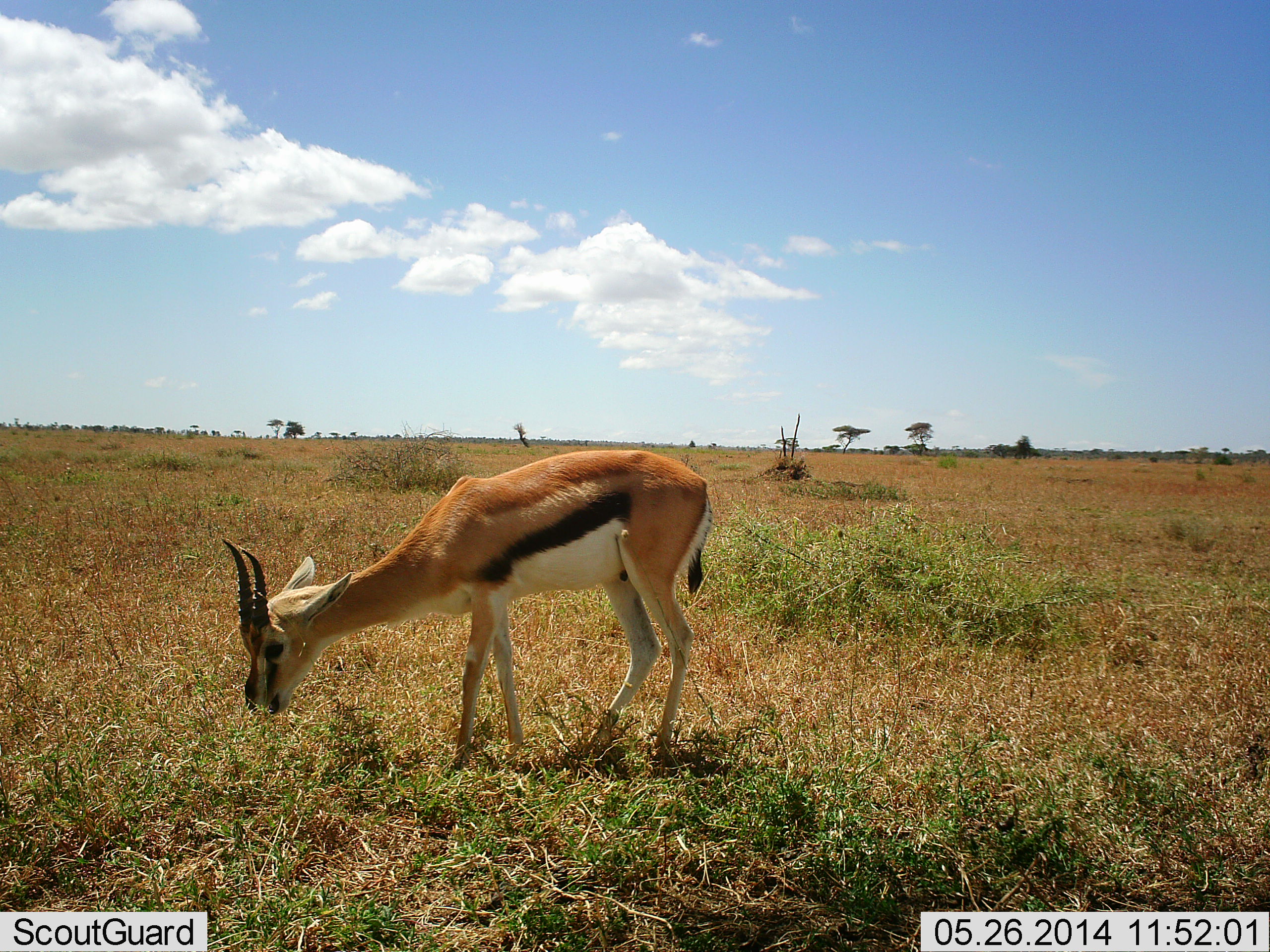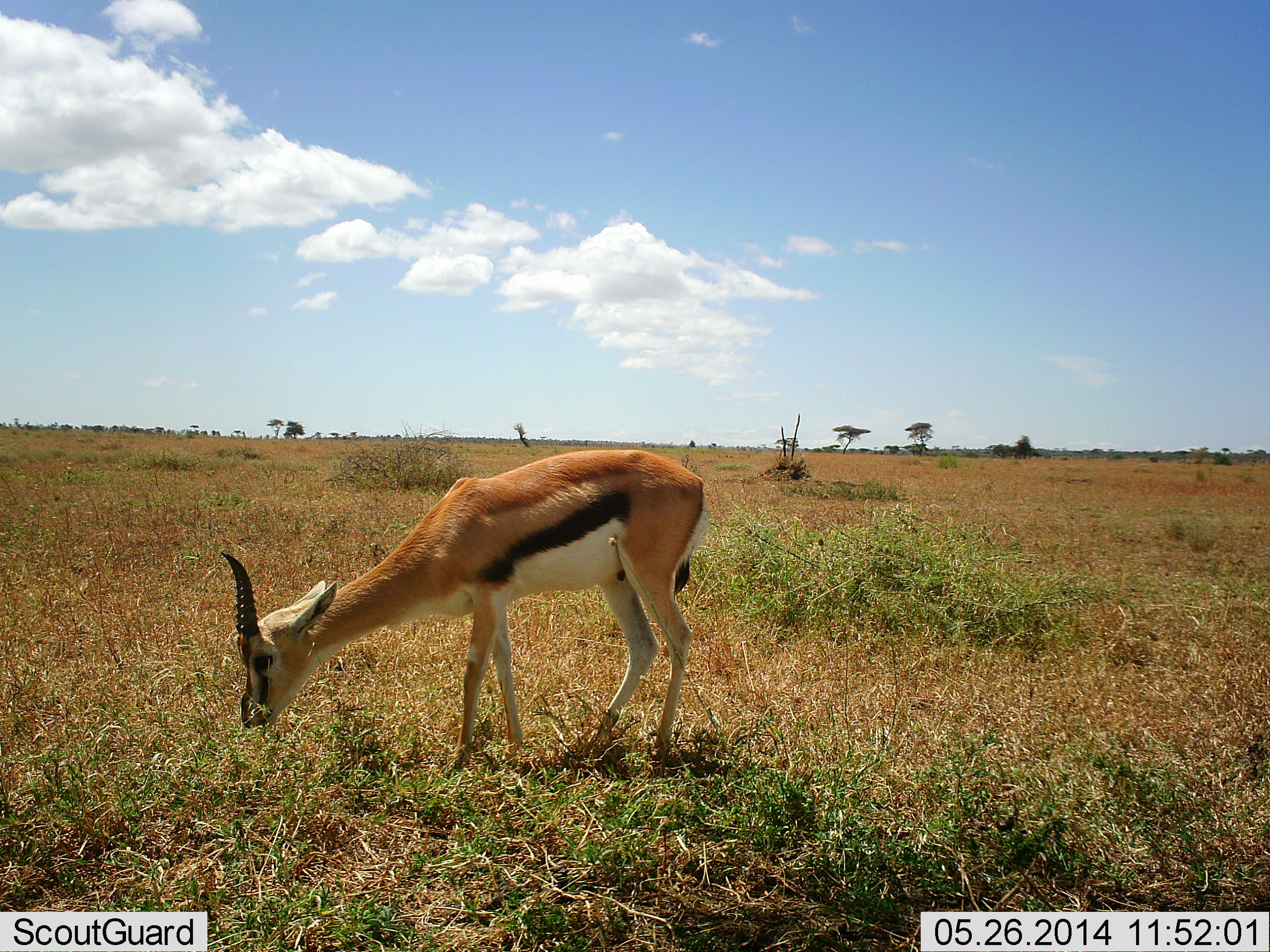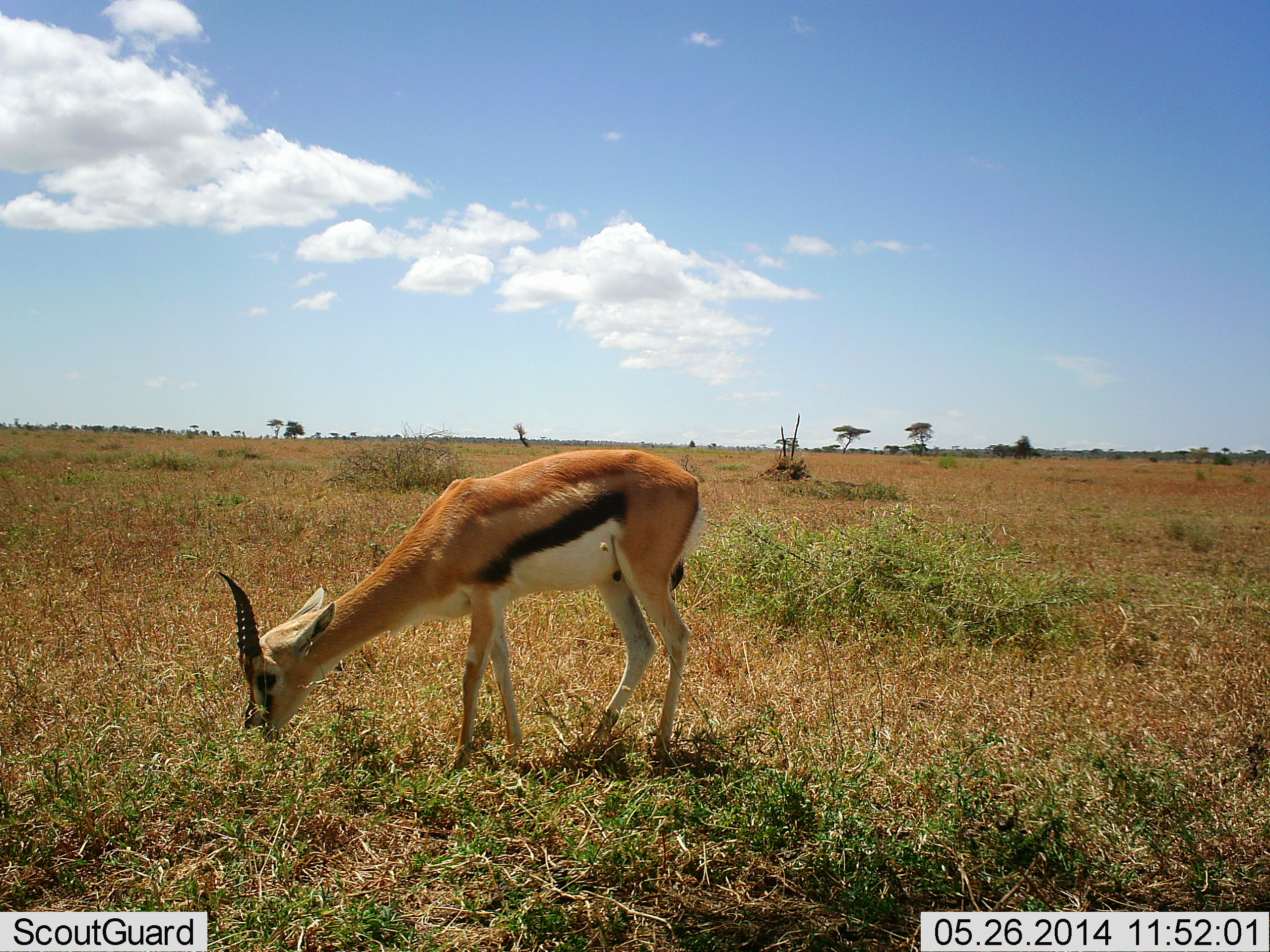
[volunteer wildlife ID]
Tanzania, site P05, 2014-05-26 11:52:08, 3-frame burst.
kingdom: Animalia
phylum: Chordata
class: Mammalia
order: Artiodactyla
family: Bovidae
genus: Eudorcas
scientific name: Eudorcas thomsonii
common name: thomson's gazelle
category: gazellethomsons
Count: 1.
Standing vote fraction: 26%.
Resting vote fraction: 0%.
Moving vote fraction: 0%.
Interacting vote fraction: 0%.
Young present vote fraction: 0%.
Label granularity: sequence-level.